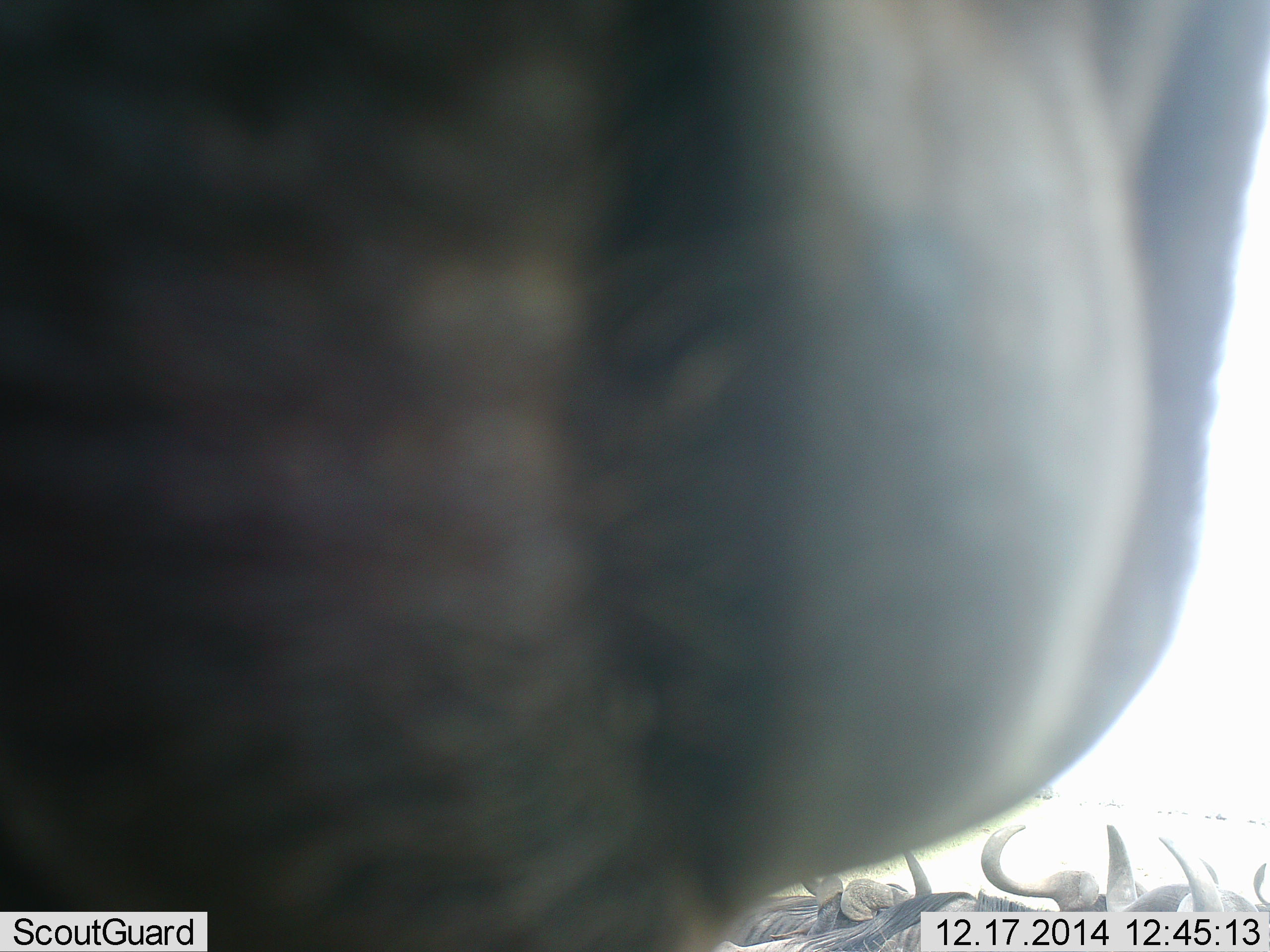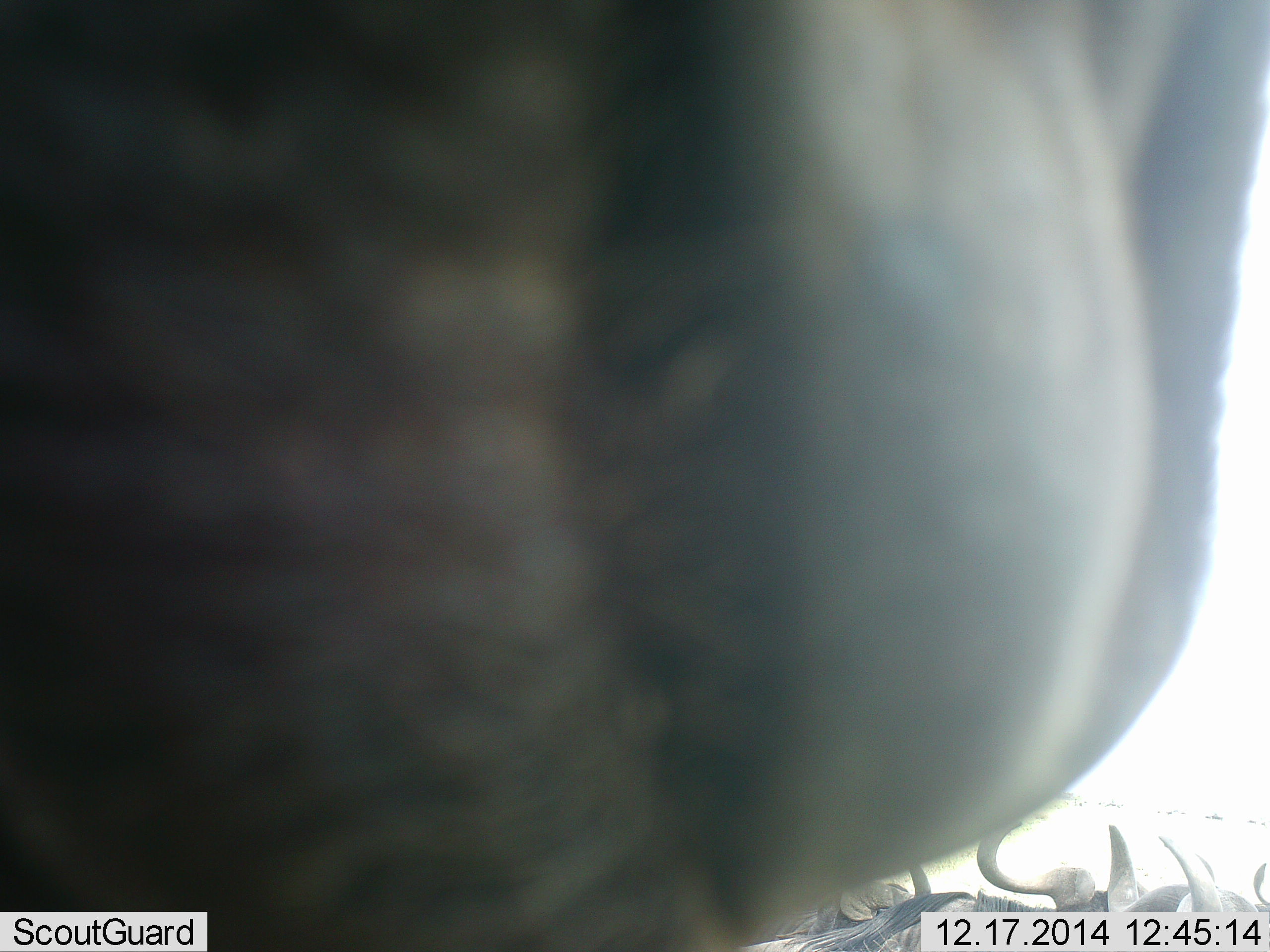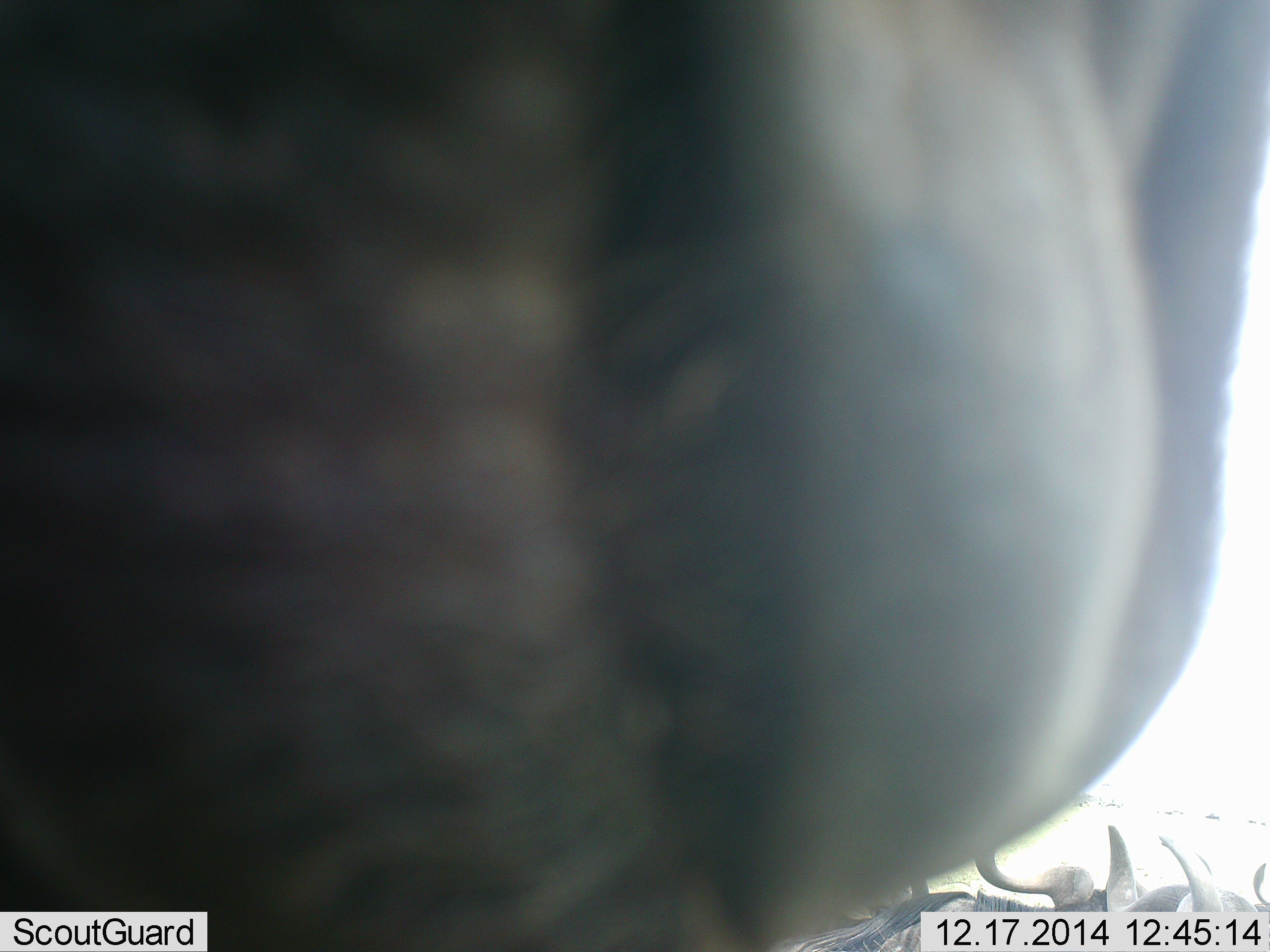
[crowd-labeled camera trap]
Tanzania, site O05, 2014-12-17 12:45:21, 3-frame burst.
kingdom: Animalia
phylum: Chordata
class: Mammalia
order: Artiodactyla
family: Bovidae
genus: Connochaetes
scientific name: Connochaetes taurinus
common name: blue wildebeest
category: wildebeest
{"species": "wildebeest (blue wildebeest) (Connochaetes taurinus)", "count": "5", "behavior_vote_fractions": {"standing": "80%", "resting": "50%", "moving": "0%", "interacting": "10%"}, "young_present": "0%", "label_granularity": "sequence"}